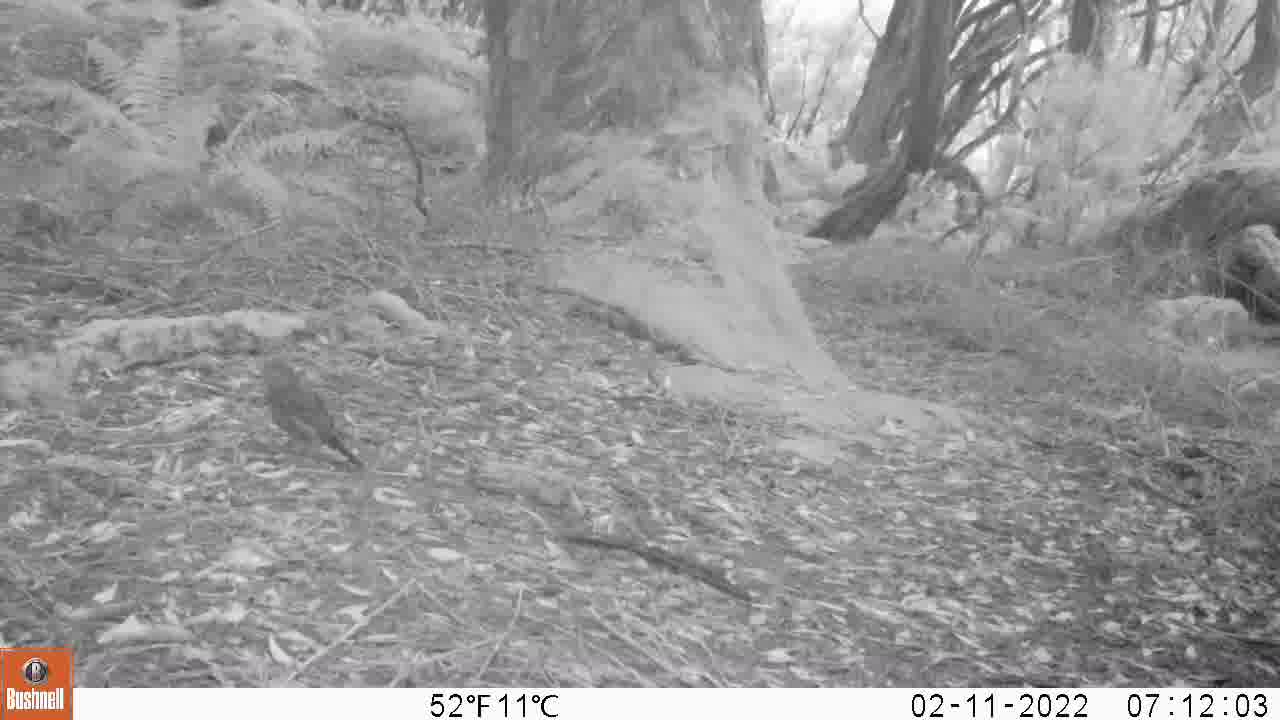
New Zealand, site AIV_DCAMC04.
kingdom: Animalia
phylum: Chordata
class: Aves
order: Passeriformes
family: Turdidae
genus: Turdus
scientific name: Turdus merula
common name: eurasian blackbird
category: blackbird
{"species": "blackbird (eurasian blackbird) (Turdus merula)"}